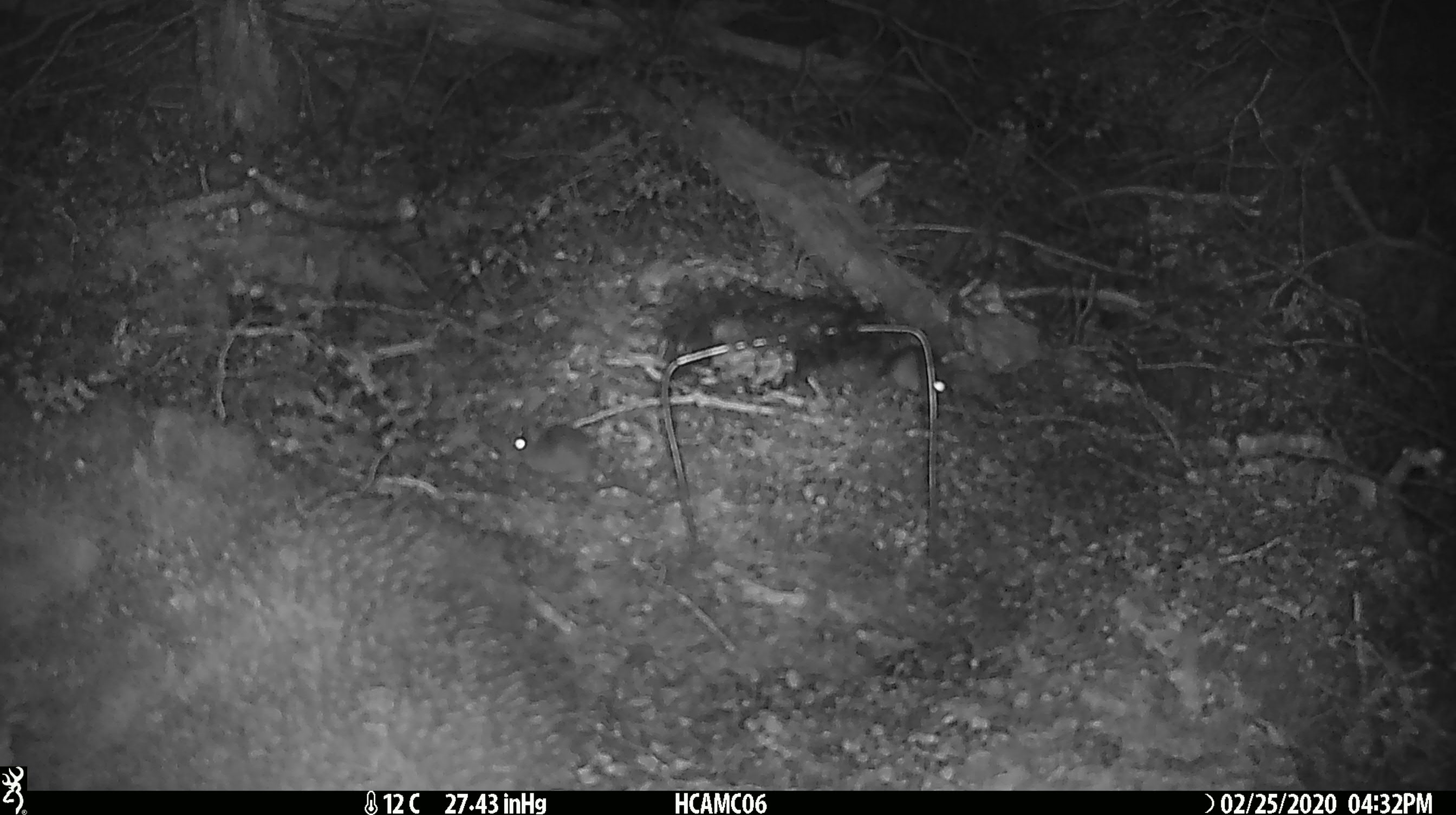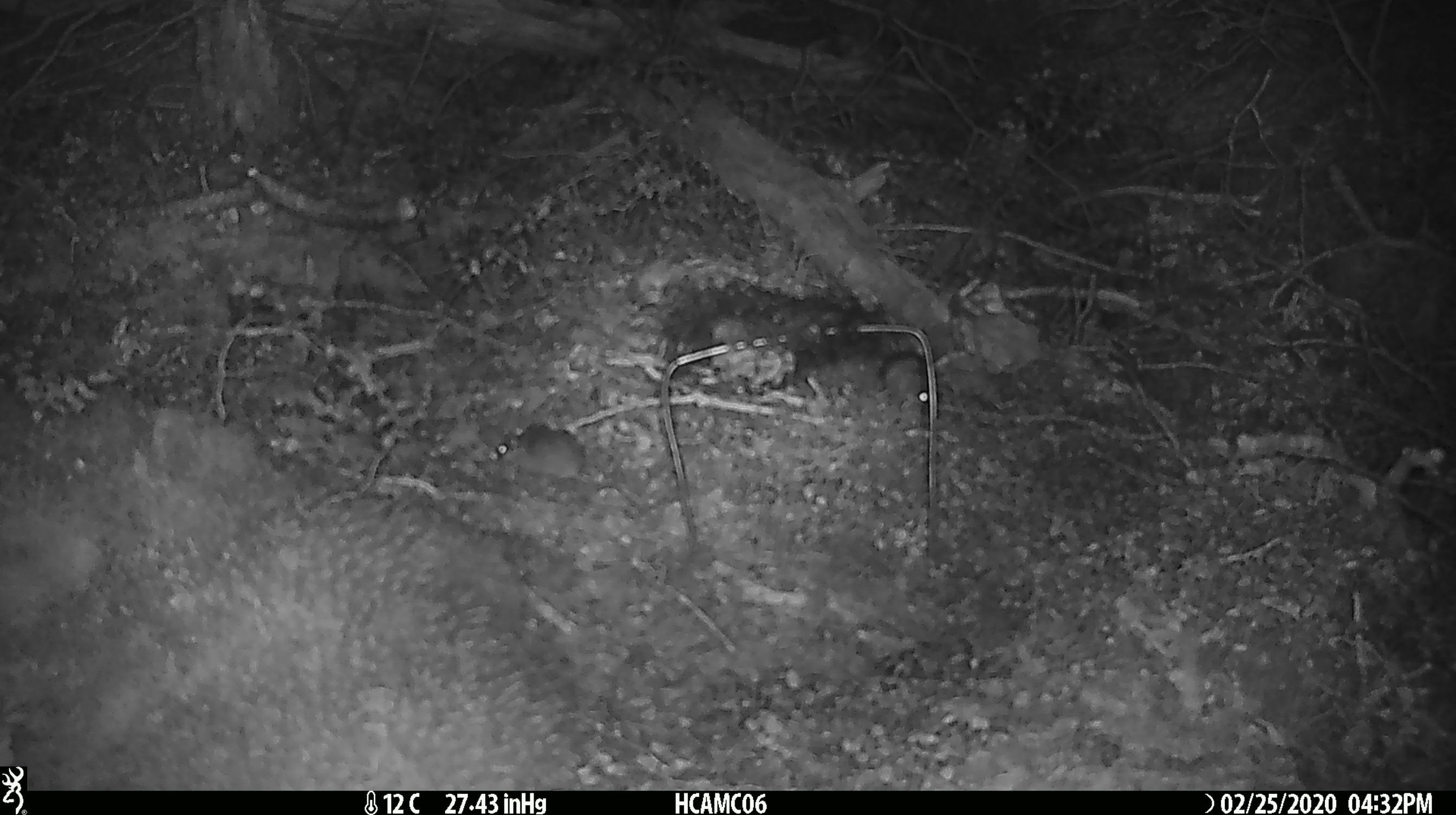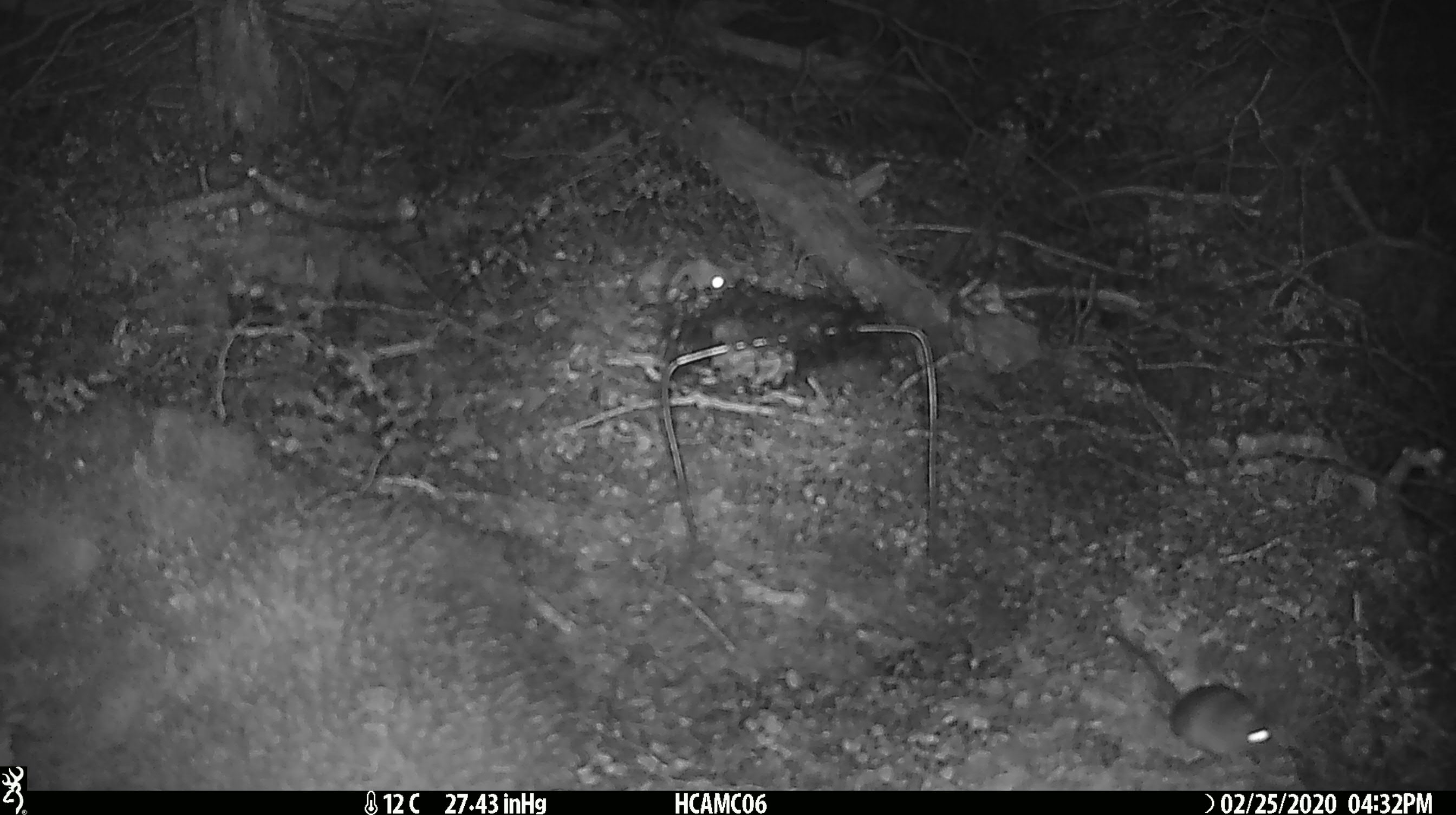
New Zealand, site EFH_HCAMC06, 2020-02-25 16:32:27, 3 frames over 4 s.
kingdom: Animalia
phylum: Chordata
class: Mammalia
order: Rodentia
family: Muridae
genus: Mus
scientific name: Mus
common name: mouse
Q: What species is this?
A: Mouse (Mus).